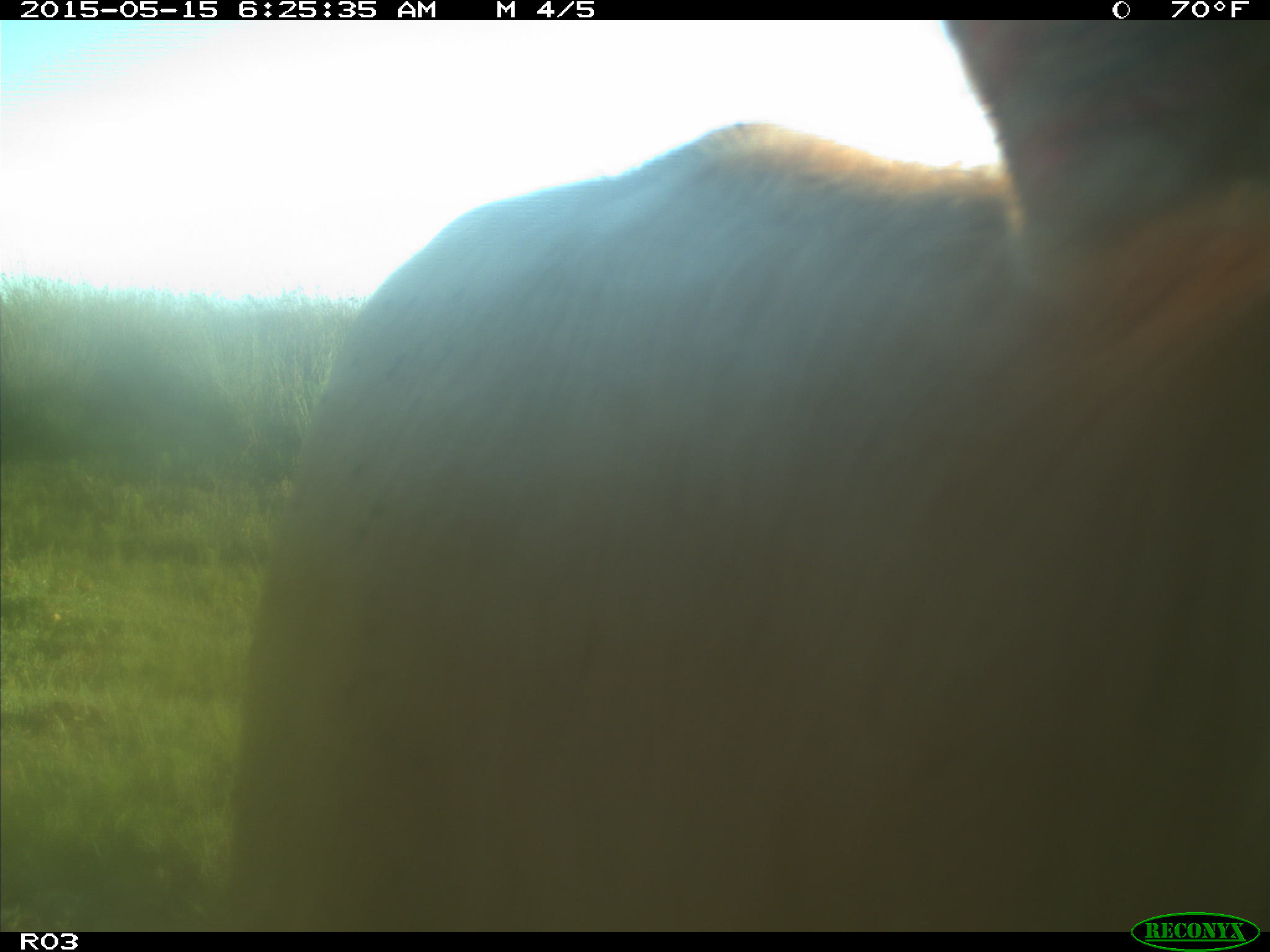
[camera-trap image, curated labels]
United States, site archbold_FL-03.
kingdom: Animalia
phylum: Chordata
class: Mammalia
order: Artiodactyla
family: Bovidae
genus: Bos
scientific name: Bos taurus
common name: domestic cow